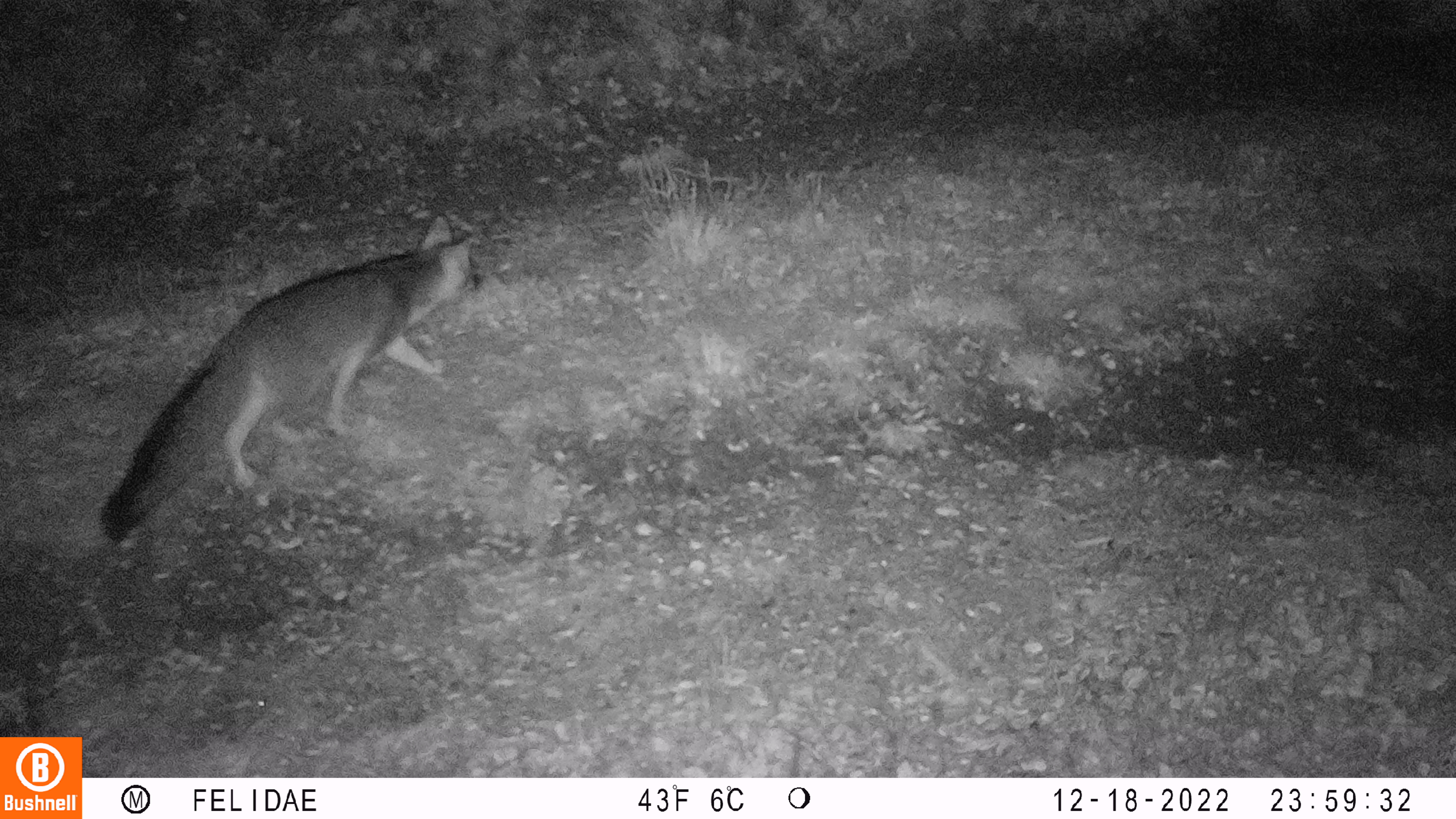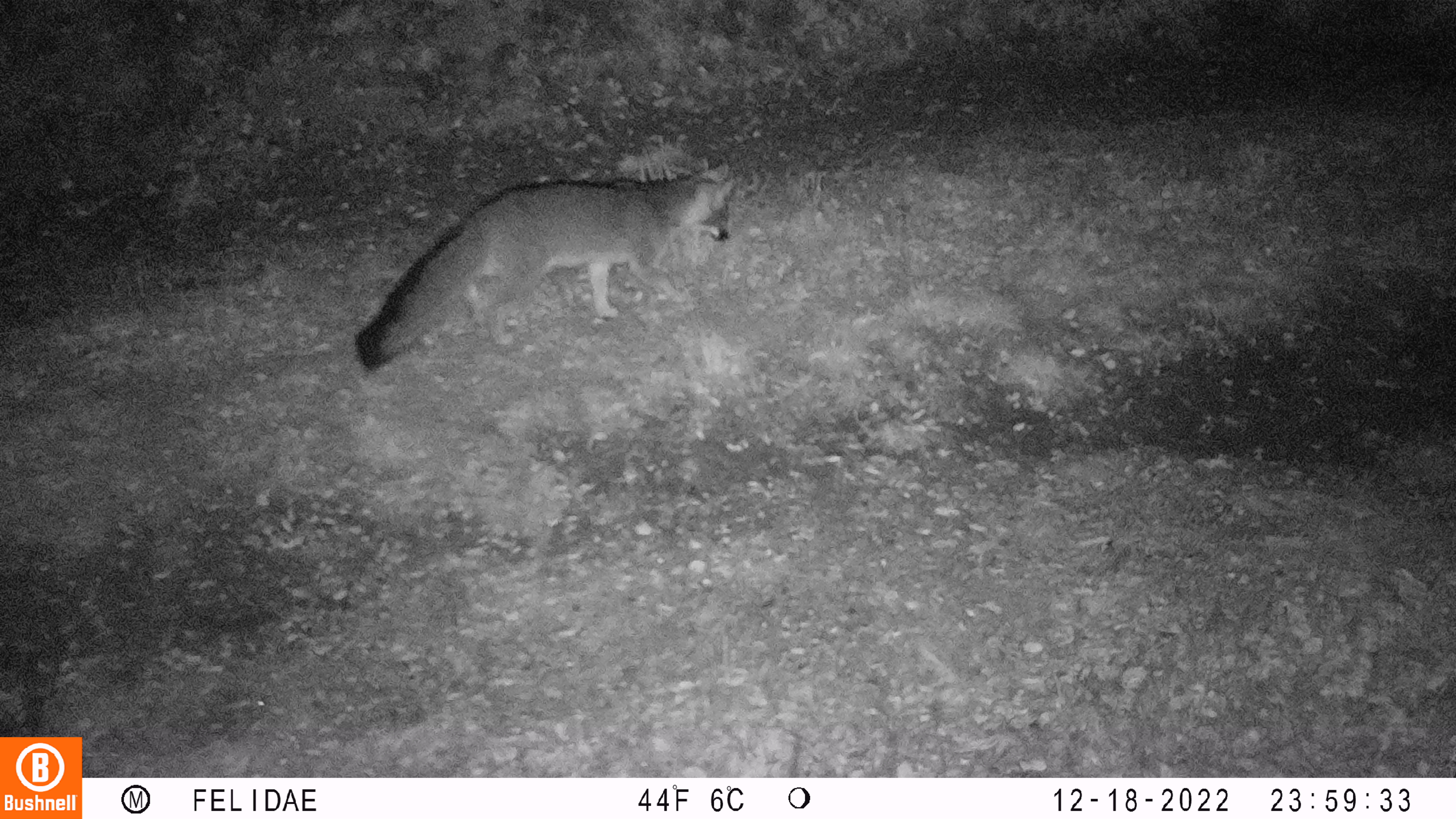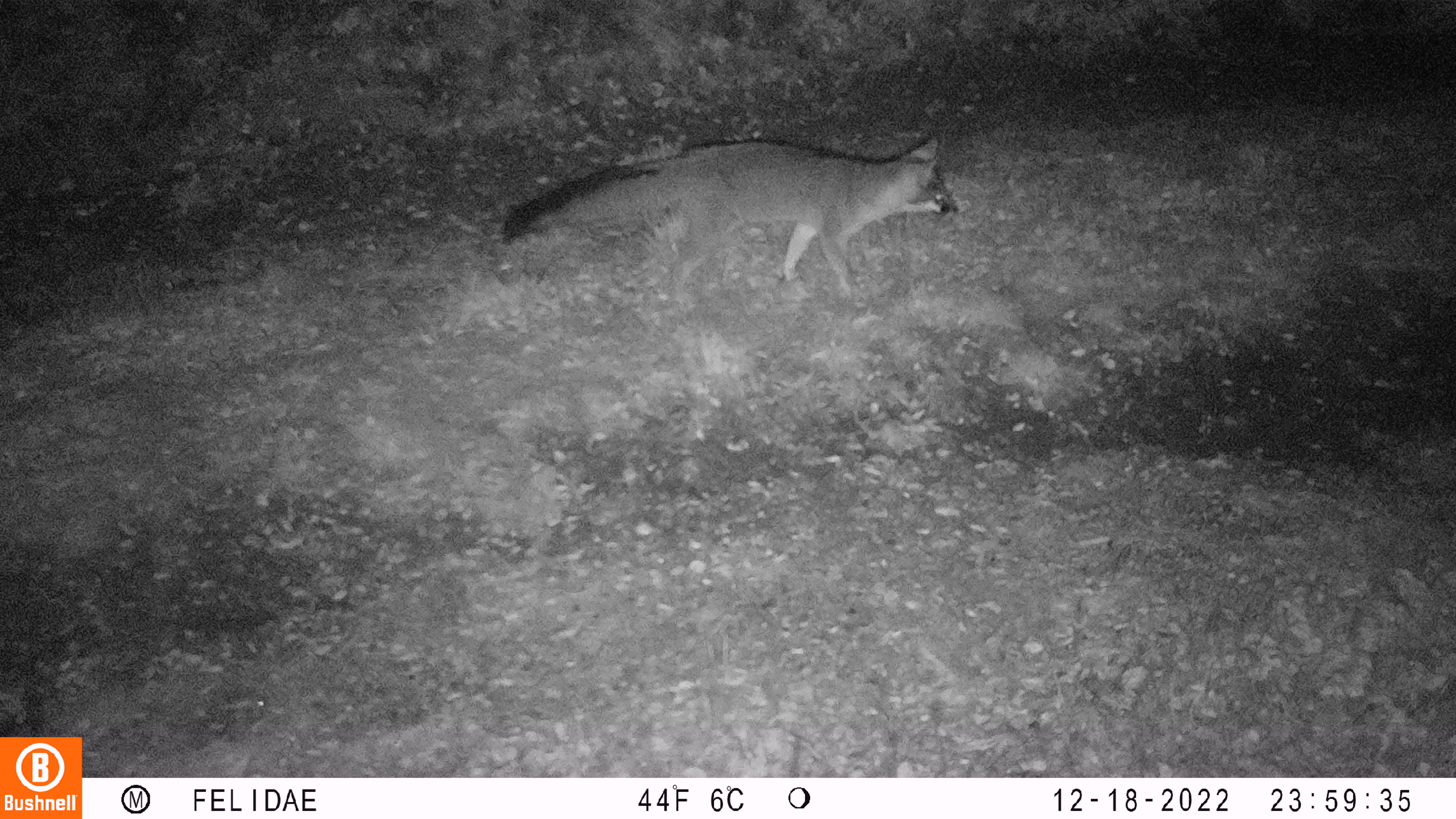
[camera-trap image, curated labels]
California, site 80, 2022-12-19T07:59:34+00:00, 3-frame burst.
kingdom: Animalia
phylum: Chordata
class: Mammalia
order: Carnivora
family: Canidae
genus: Urocyon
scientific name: Urocyon cinereoargenteus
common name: gray fox